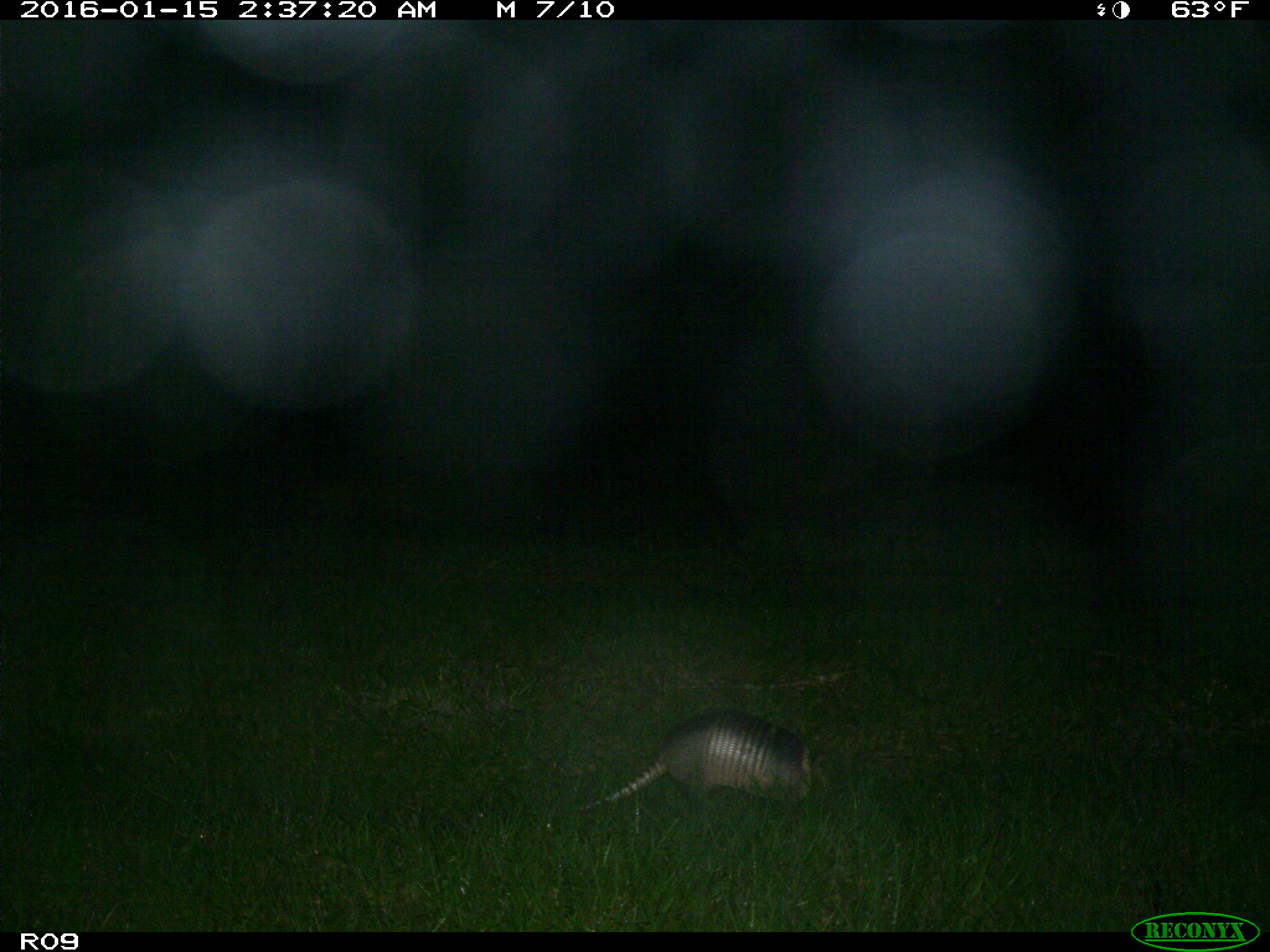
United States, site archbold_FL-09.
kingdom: Animalia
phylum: Chordata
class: Mammalia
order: Cingulata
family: Dasypodidae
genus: Dasypus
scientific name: Dasypus novemcinctus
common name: nine-banded armadillo